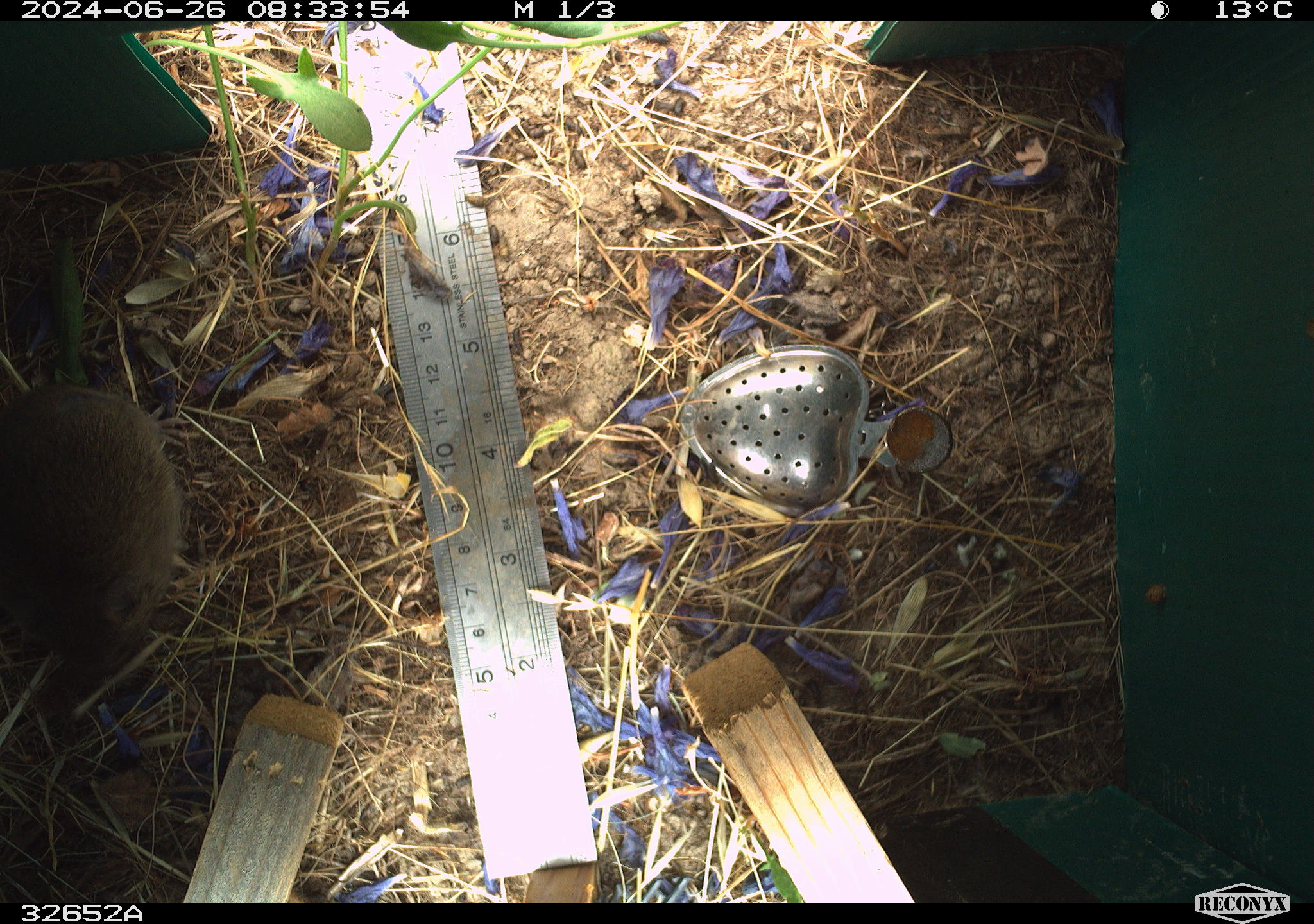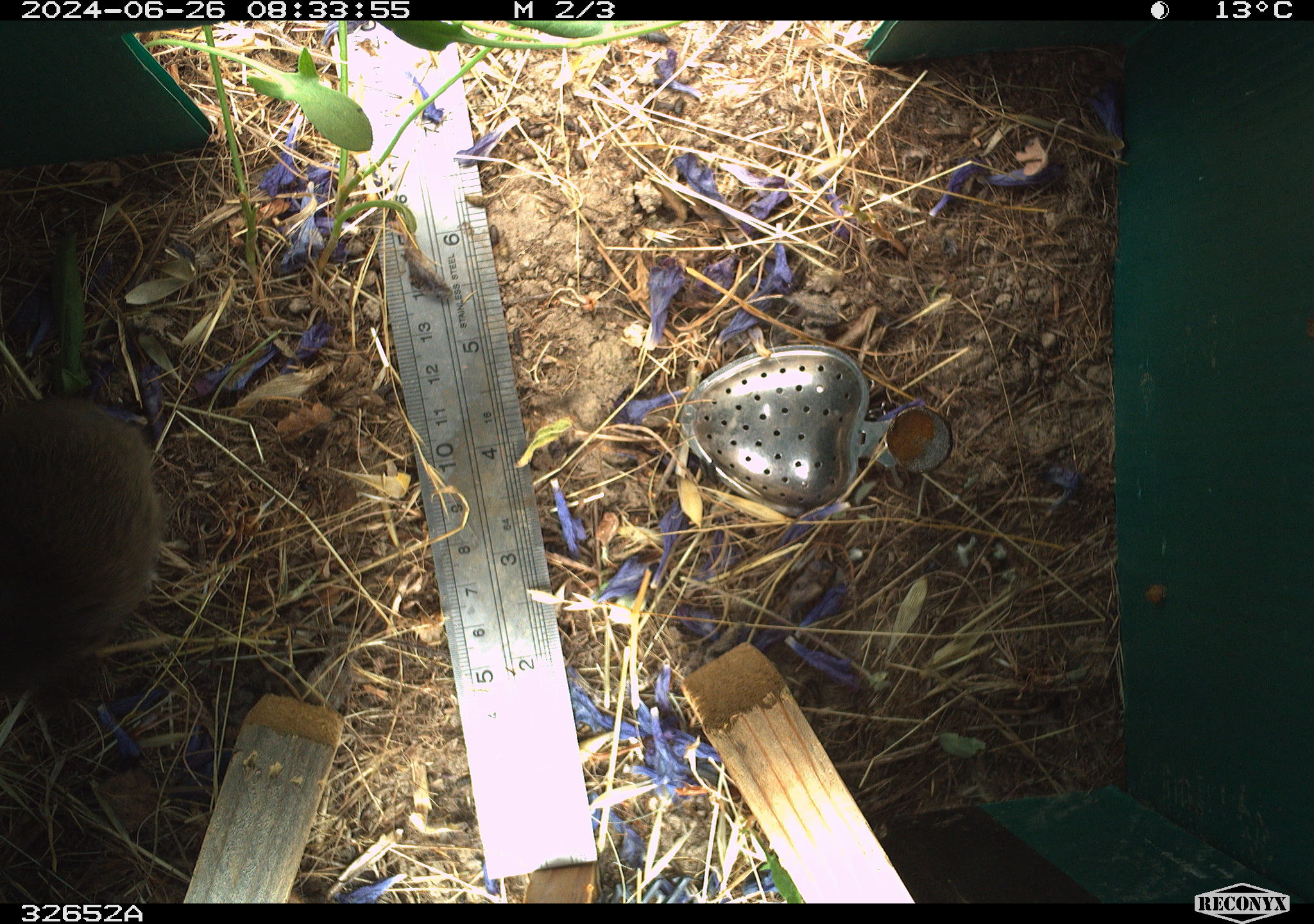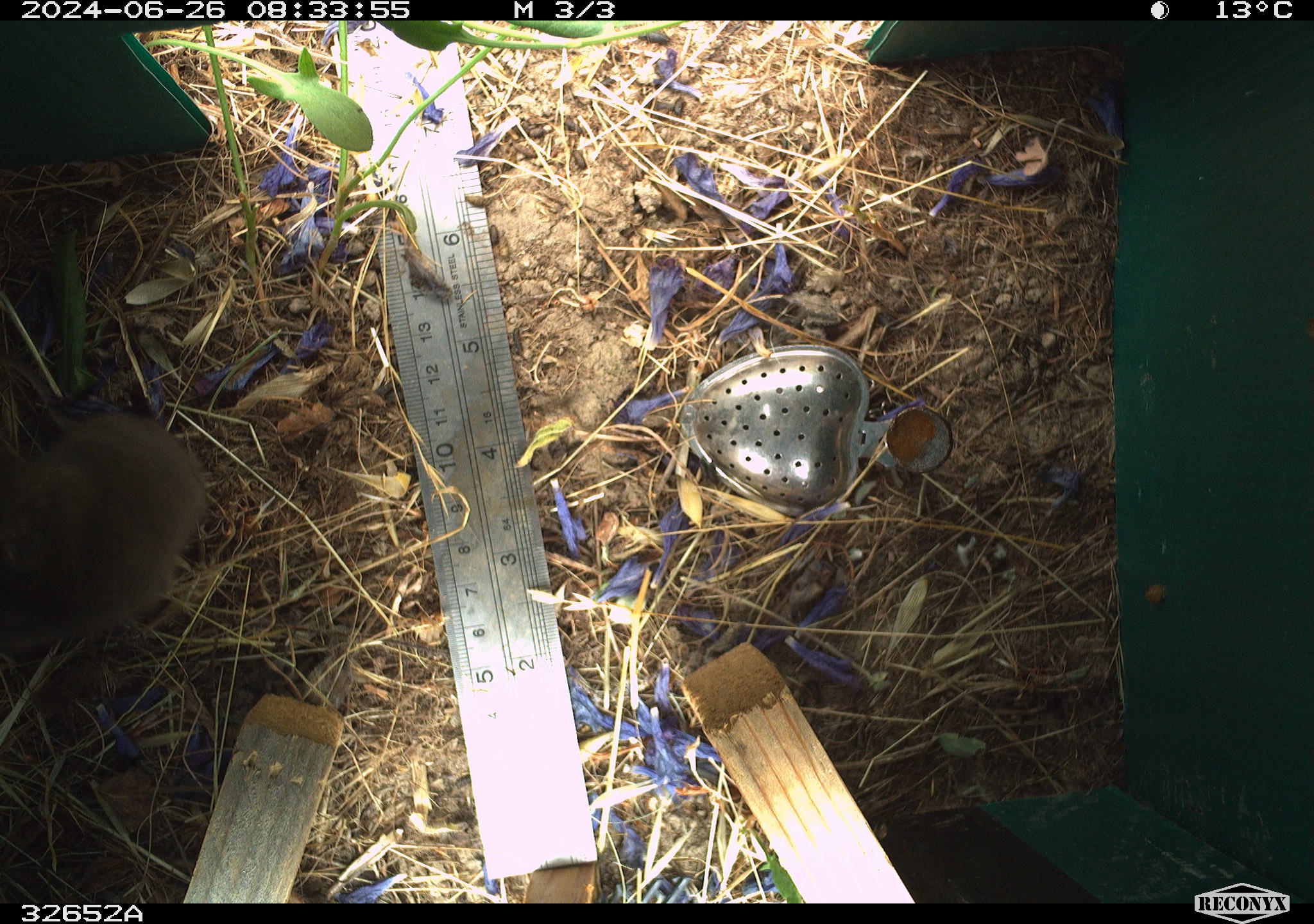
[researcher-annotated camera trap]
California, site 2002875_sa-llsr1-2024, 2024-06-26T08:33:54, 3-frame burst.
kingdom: Animalia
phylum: Chordata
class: Mammalia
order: Rodentia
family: Cricetidae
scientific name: Arvicolinae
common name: voles, lemmings, and muskrats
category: arvicolinae subfamily